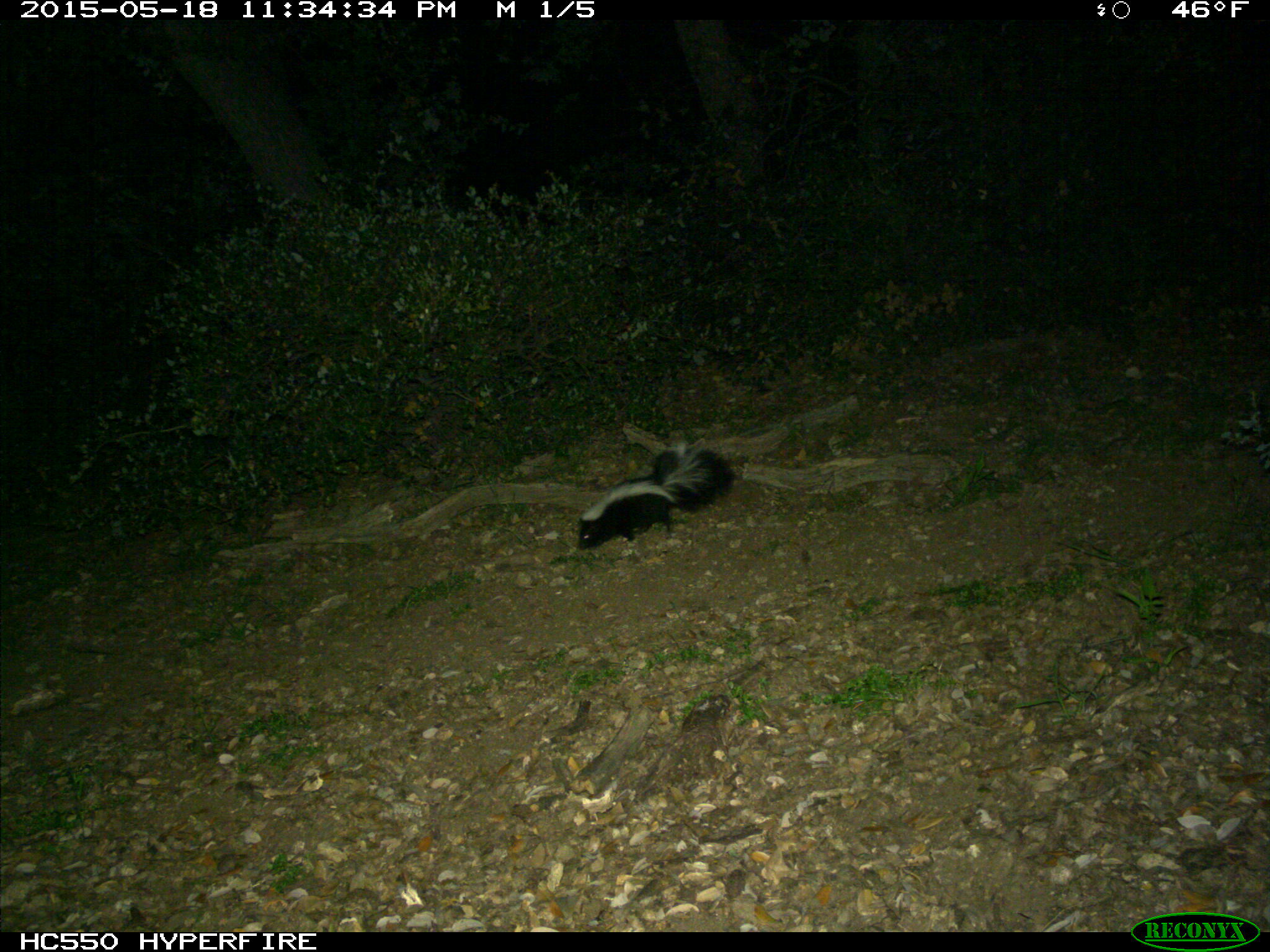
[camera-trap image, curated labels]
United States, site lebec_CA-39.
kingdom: Animalia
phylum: Chordata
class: Mammalia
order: Carnivora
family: Mephitidae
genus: Mephitis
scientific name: Mephitis mephitis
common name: striped skunk